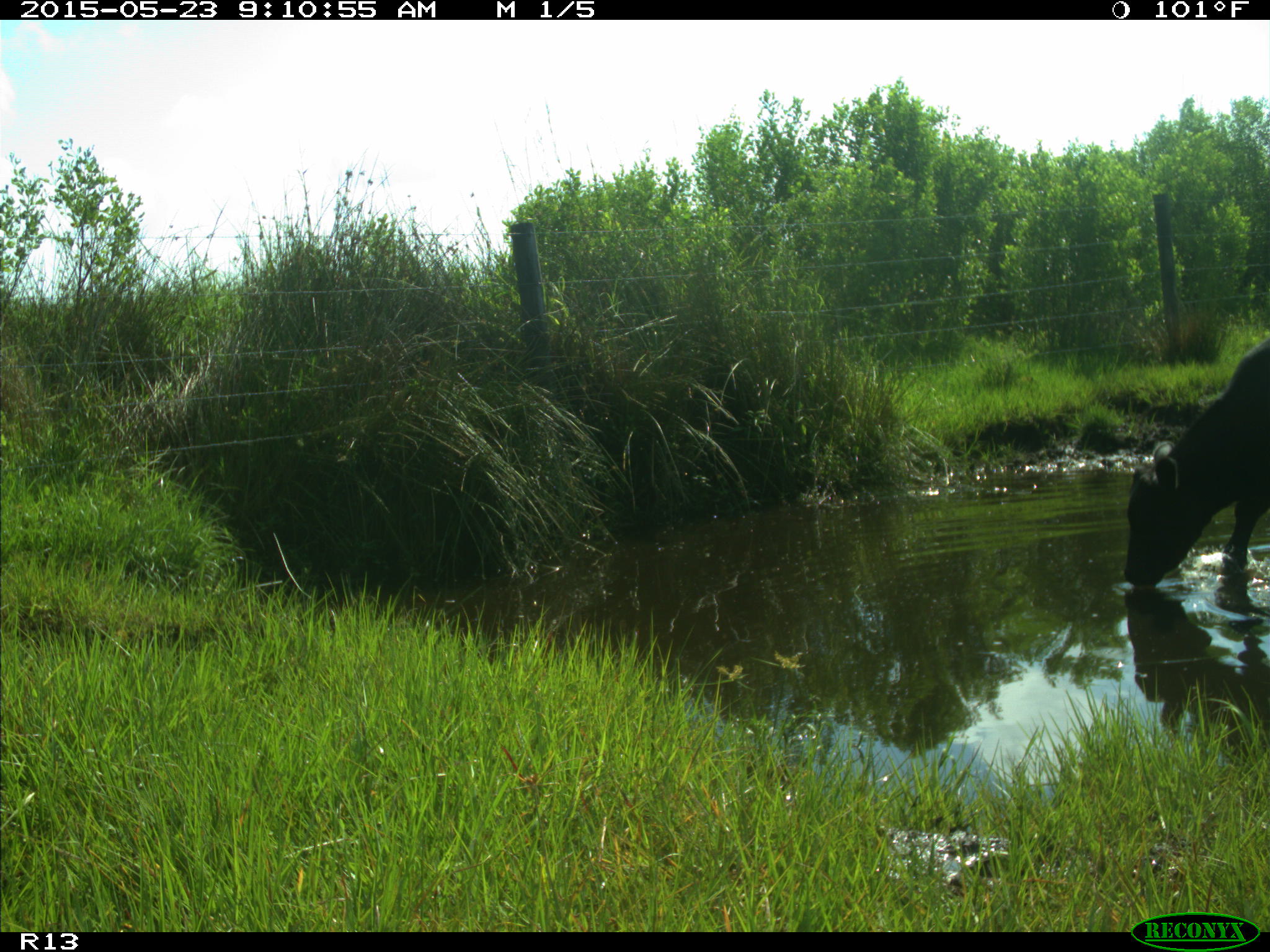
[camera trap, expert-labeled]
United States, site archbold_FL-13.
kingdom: Animalia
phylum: Chordata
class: Mammalia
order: Artiodactyla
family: Bovidae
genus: Bos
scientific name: Bos taurus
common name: domestic cow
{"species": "Bos taurus (domestic cow)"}